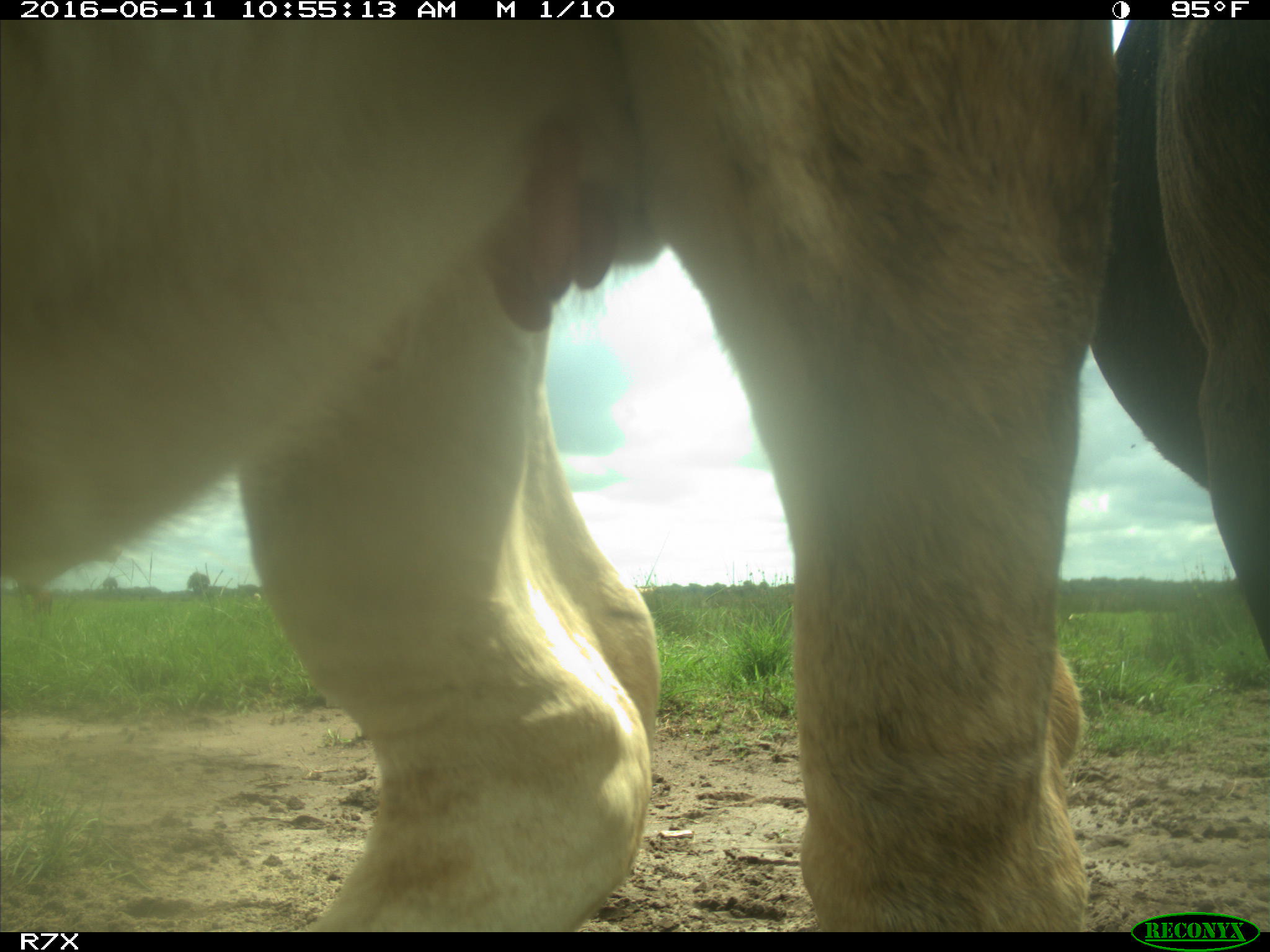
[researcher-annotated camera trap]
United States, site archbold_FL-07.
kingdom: Animalia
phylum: Chordata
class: Mammalia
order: Artiodactyla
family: Bovidae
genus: Bos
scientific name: Bos taurus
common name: domestic cow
Bos taurus (domestic cow).